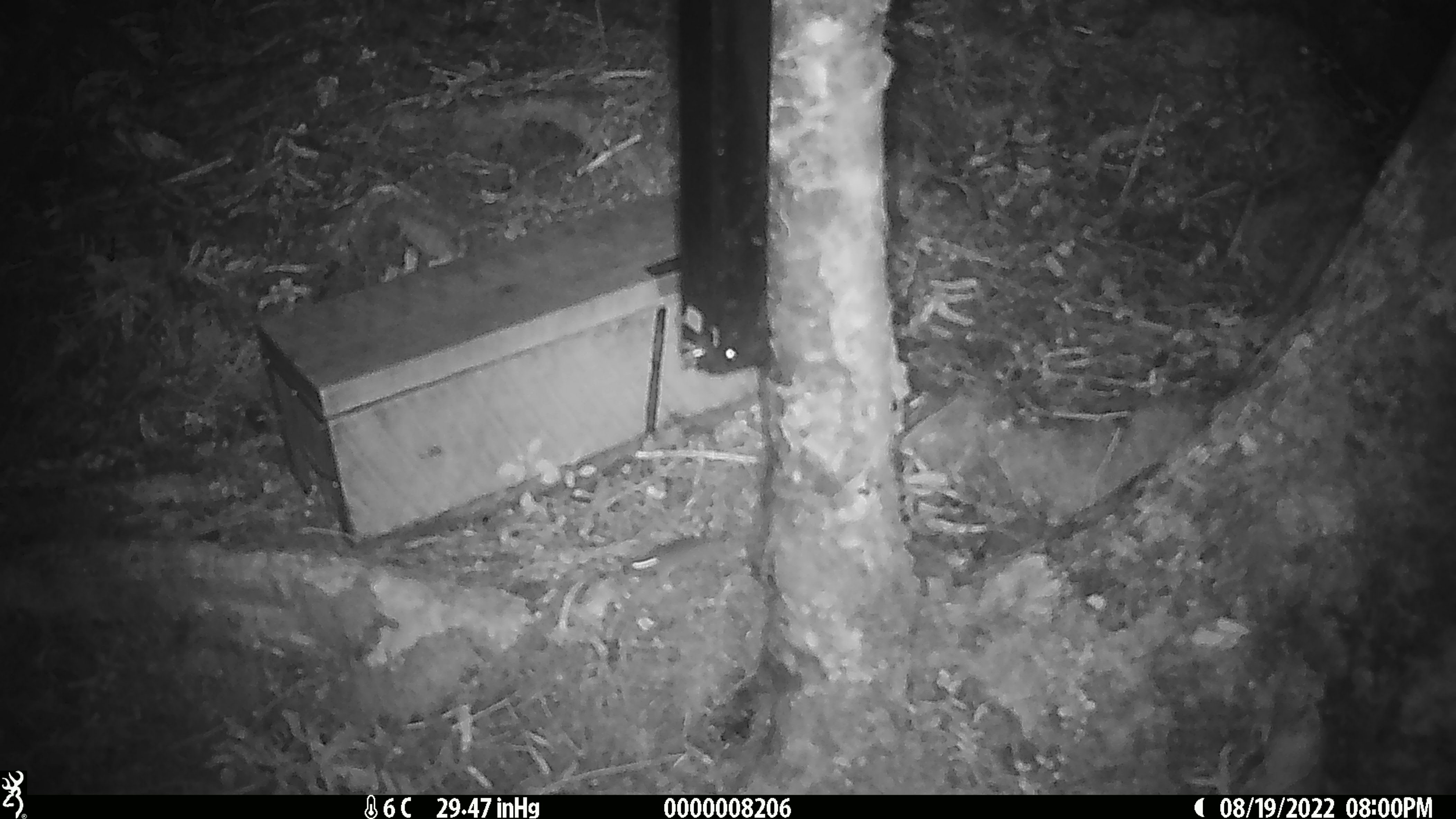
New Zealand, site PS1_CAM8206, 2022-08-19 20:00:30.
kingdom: Animalia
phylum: Chordata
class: Mammalia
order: Rodentia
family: Muridae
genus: Mus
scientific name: Mus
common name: mouse